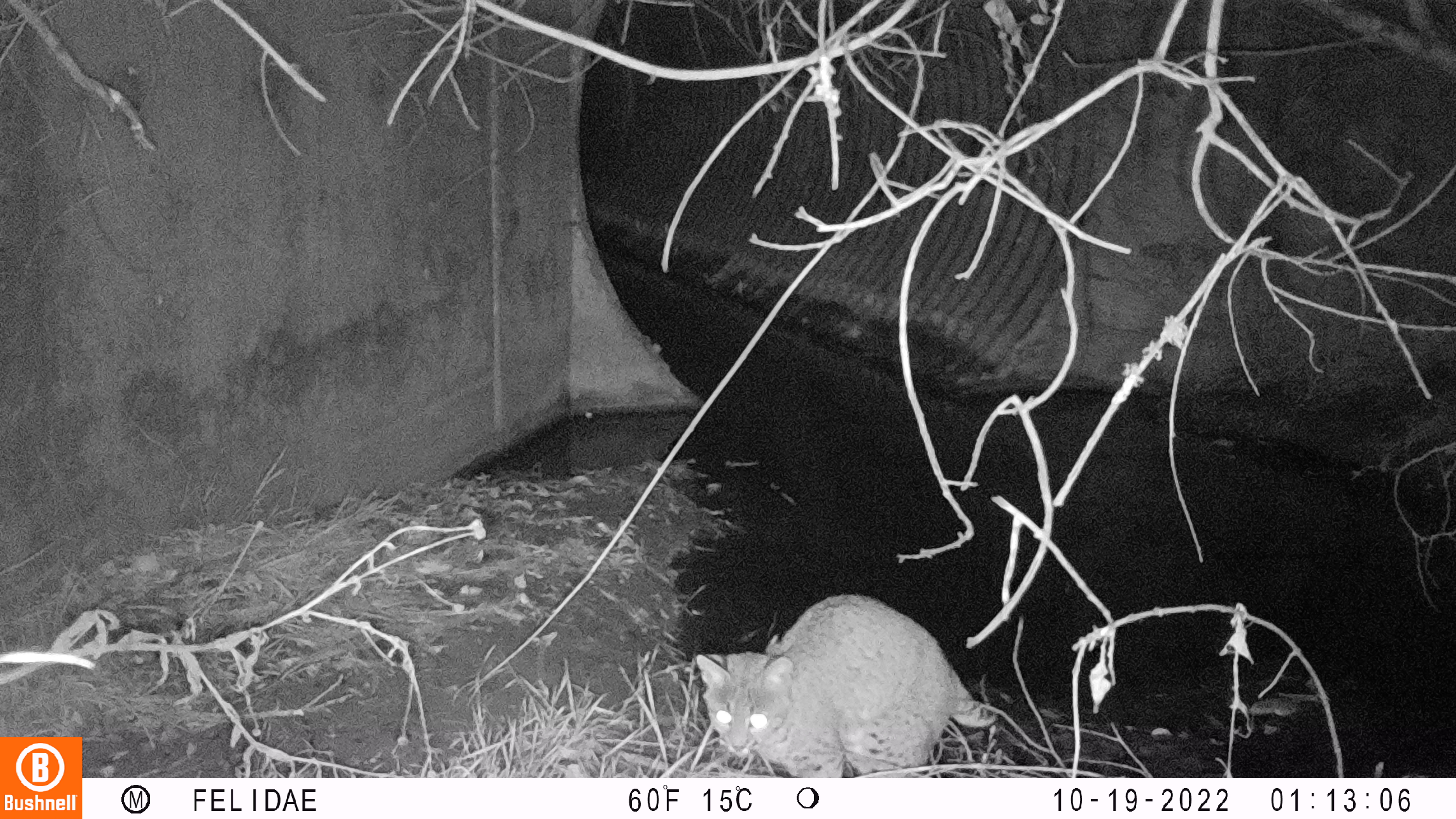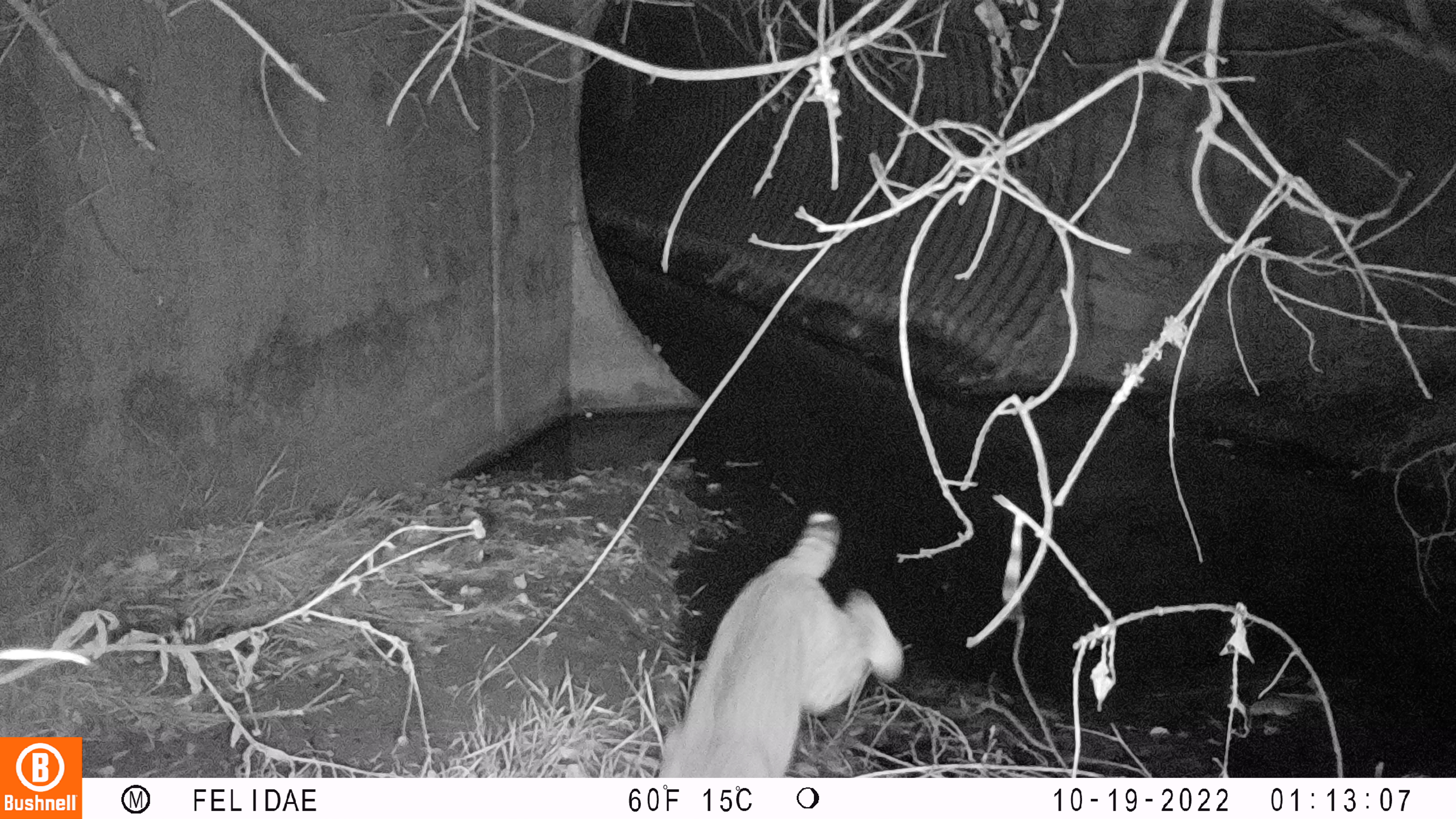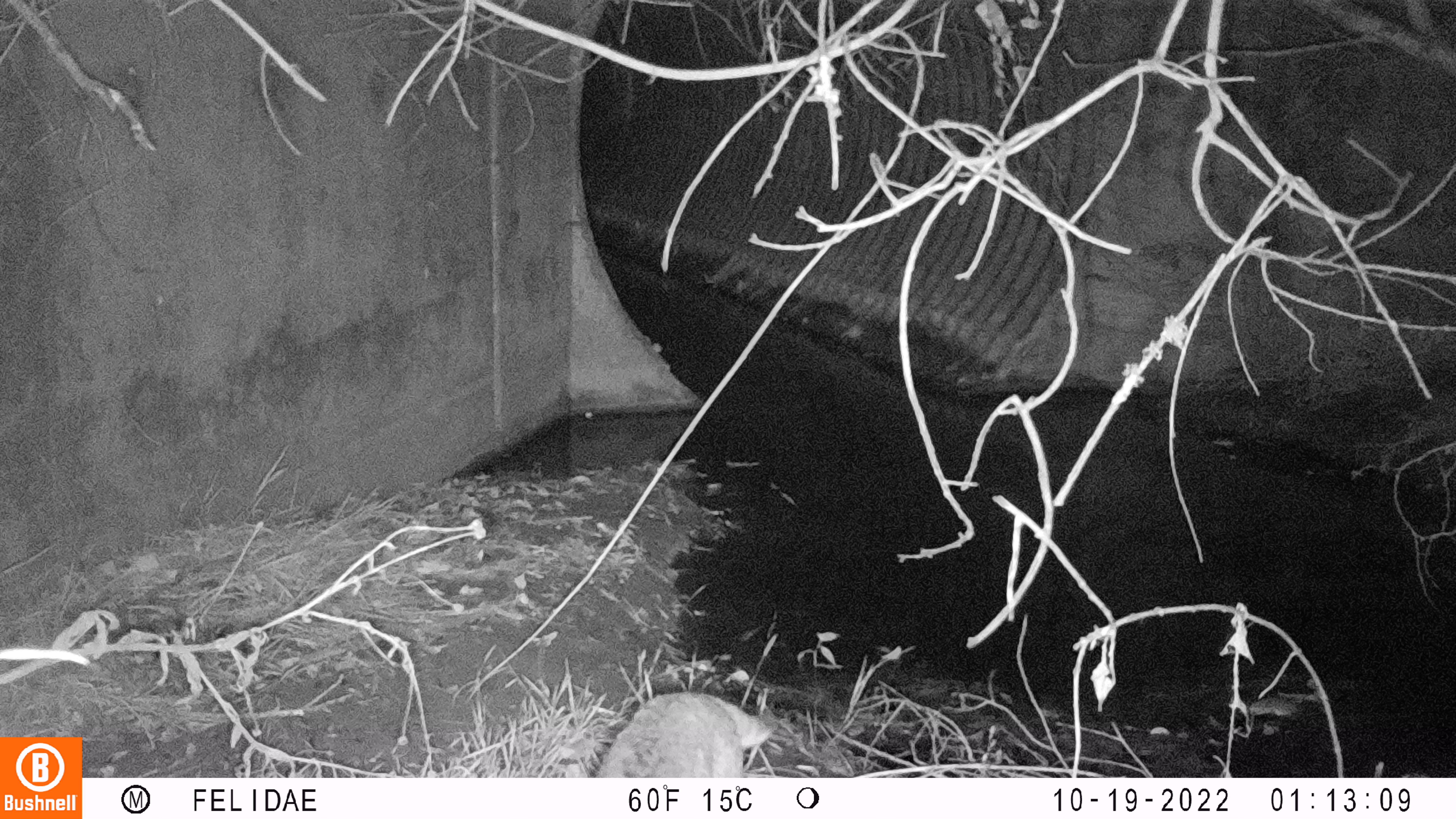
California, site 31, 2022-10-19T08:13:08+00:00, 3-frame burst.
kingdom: Animalia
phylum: Chordata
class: Mammalia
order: Carnivora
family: Felidae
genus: Lynx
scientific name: Lynx rufus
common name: bobcat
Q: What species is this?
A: Bobcat (Lynx rufus).